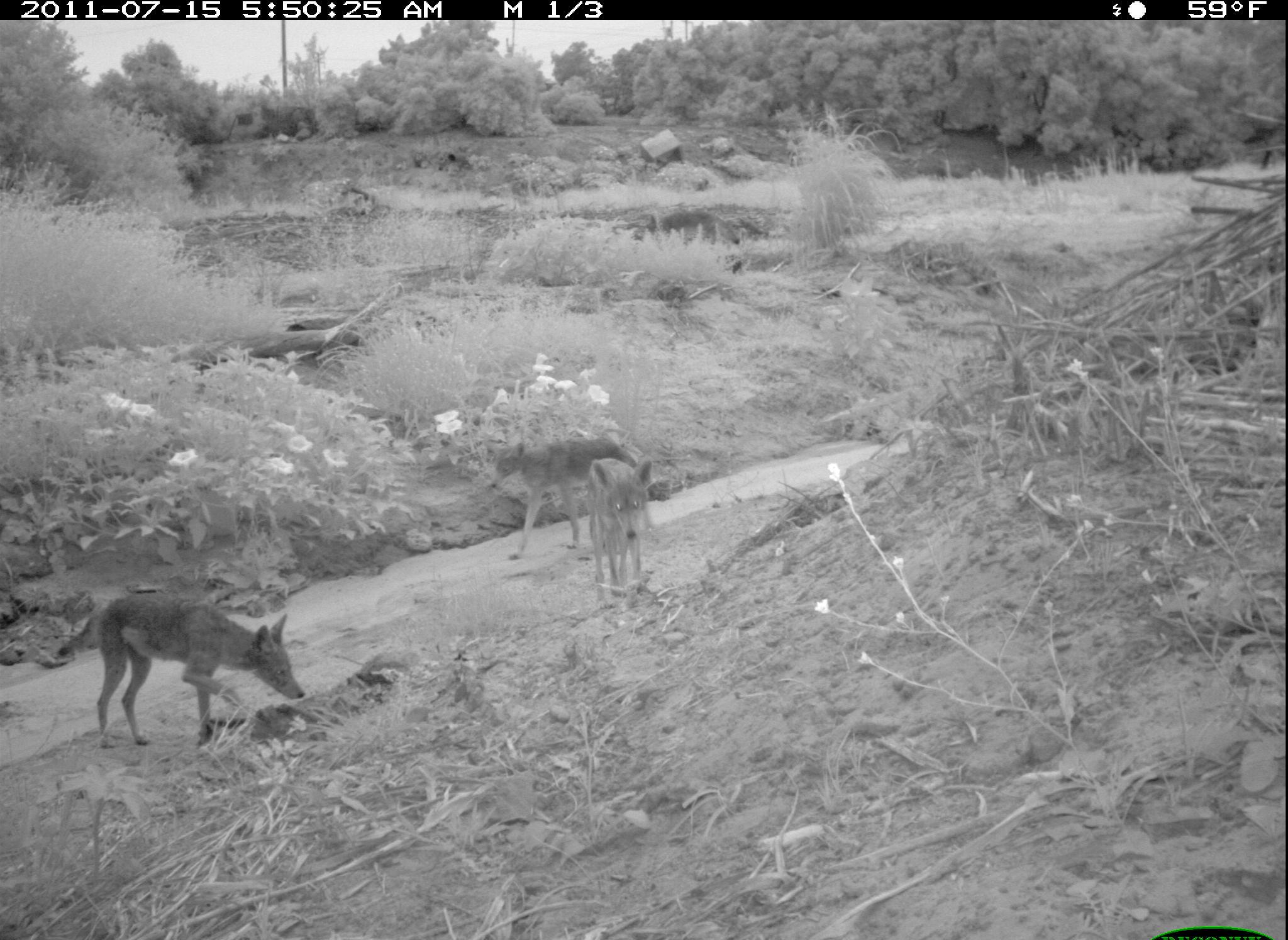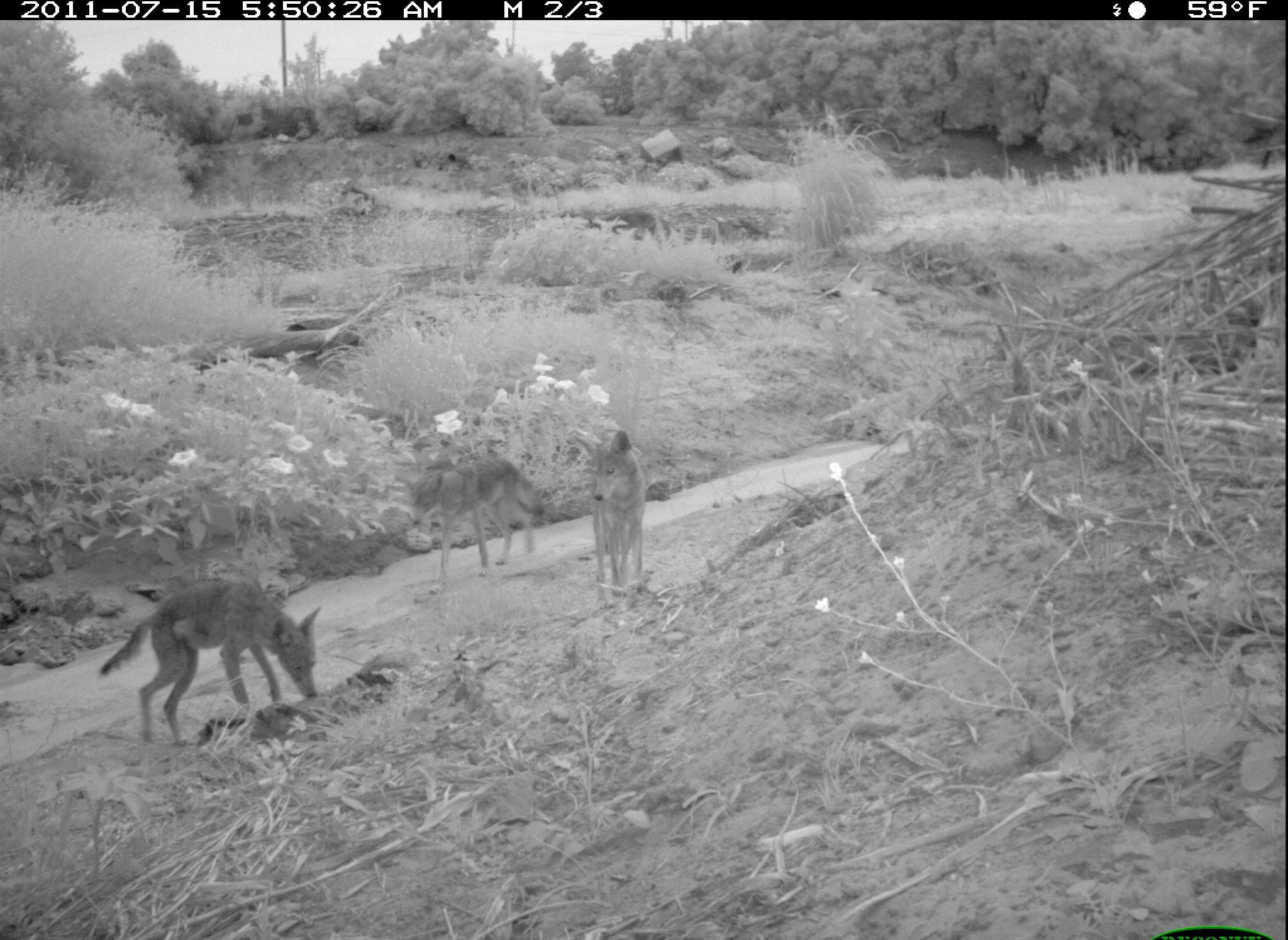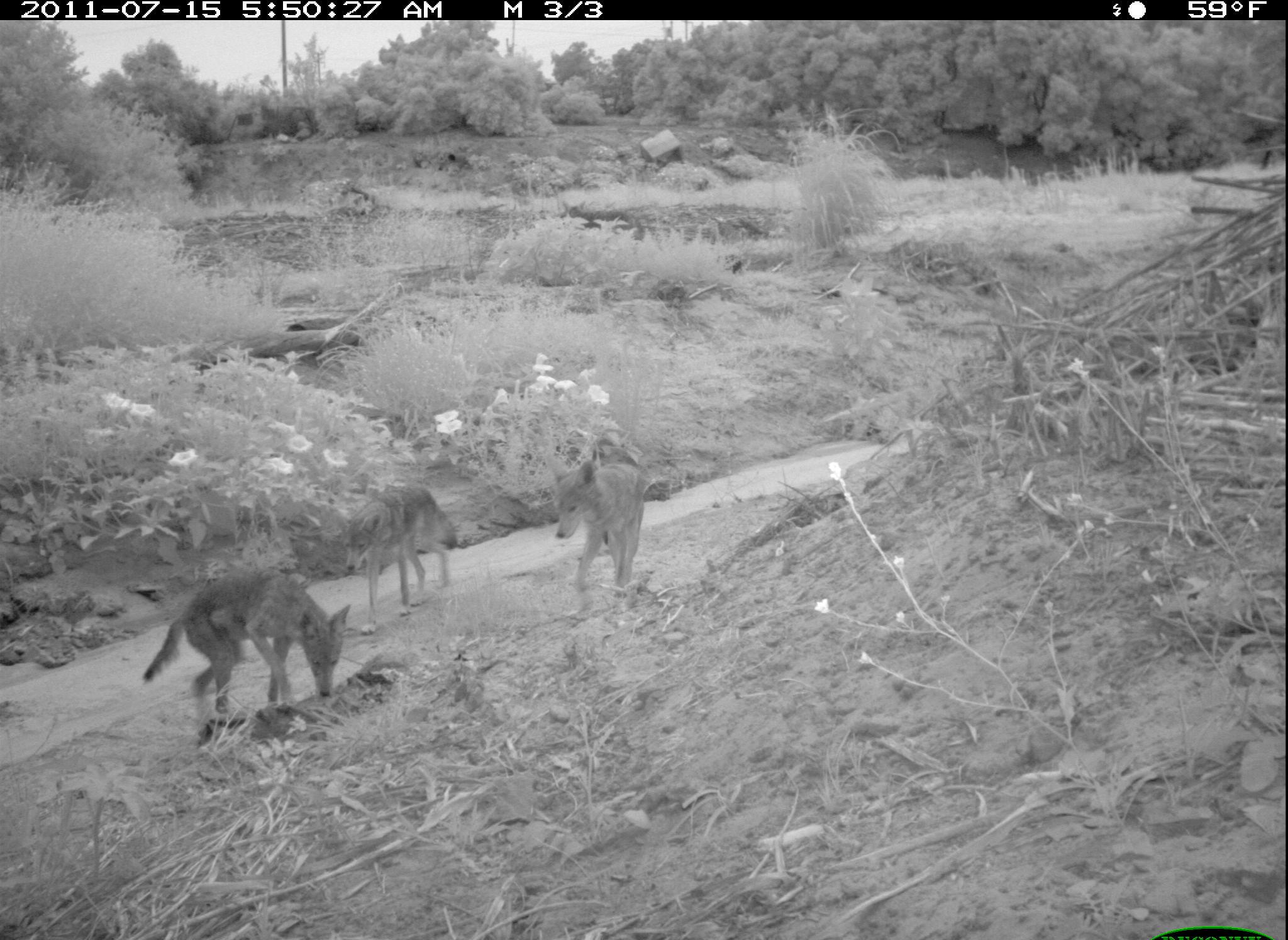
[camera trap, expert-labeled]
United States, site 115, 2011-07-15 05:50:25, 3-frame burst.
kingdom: Animalia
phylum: Chordata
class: Mammalia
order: Carnivora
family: Canidae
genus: Canis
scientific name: Canis latrans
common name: coyote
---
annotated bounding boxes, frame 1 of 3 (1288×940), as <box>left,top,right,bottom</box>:
coyote: <box>50,585,312,757</box>; <box>493,435,662,565</box>; <box>581,454,660,617</box>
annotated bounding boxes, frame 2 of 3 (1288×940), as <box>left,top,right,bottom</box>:
coyote: <box>85,572,330,757</box>; <box>394,443,555,594</box>; <box>568,437,684,614</box>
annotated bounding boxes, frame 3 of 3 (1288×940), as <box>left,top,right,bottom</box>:
coyote: <box>135,564,359,749</box>; <box>344,479,460,638</box>; <box>542,445,660,598</box>